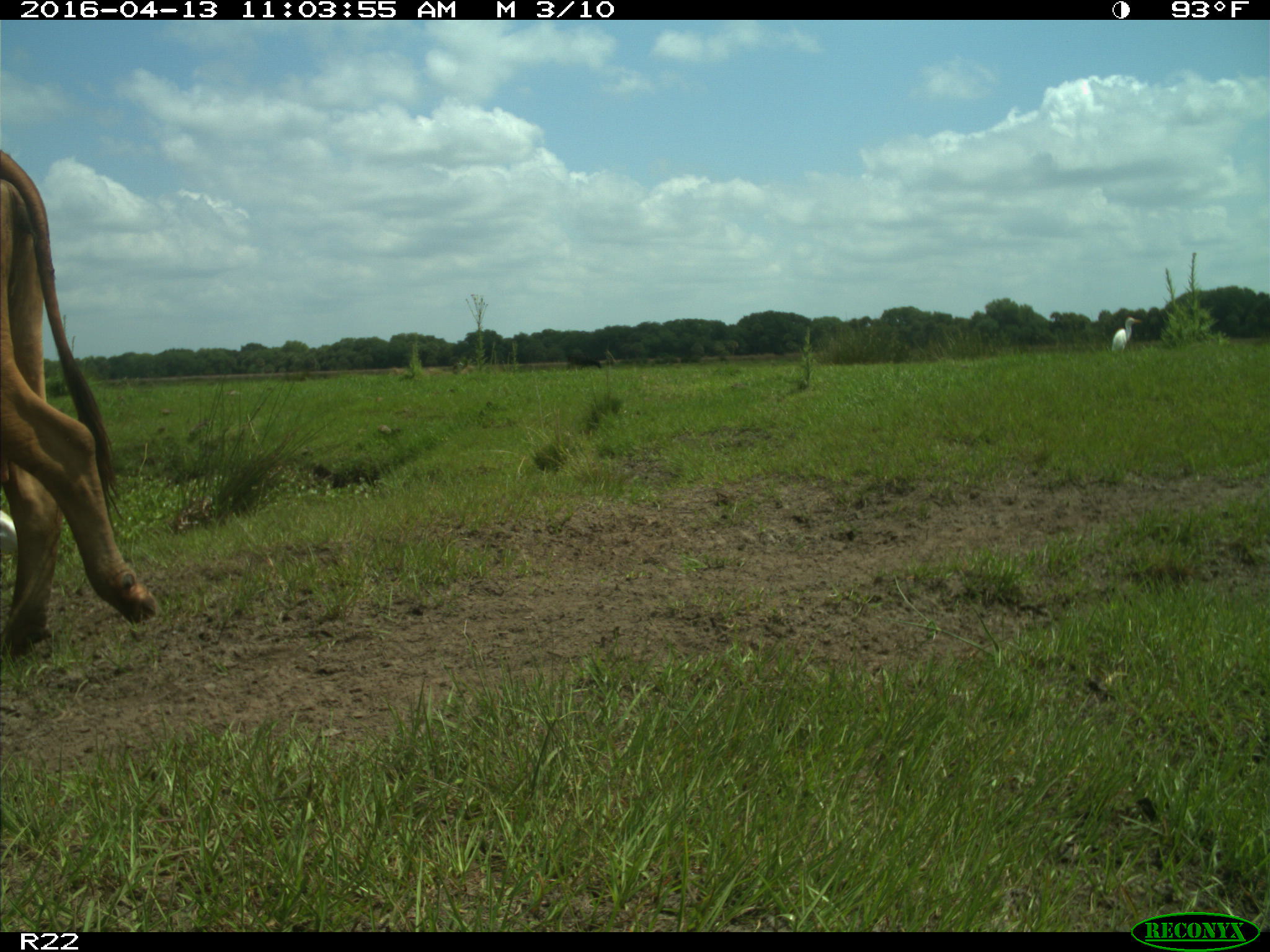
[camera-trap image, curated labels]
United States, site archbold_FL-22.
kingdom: Animalia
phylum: Chordata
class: Mammalia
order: Artiodactyla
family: Bovidae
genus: Bos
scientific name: Bos taurus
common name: domestic cow